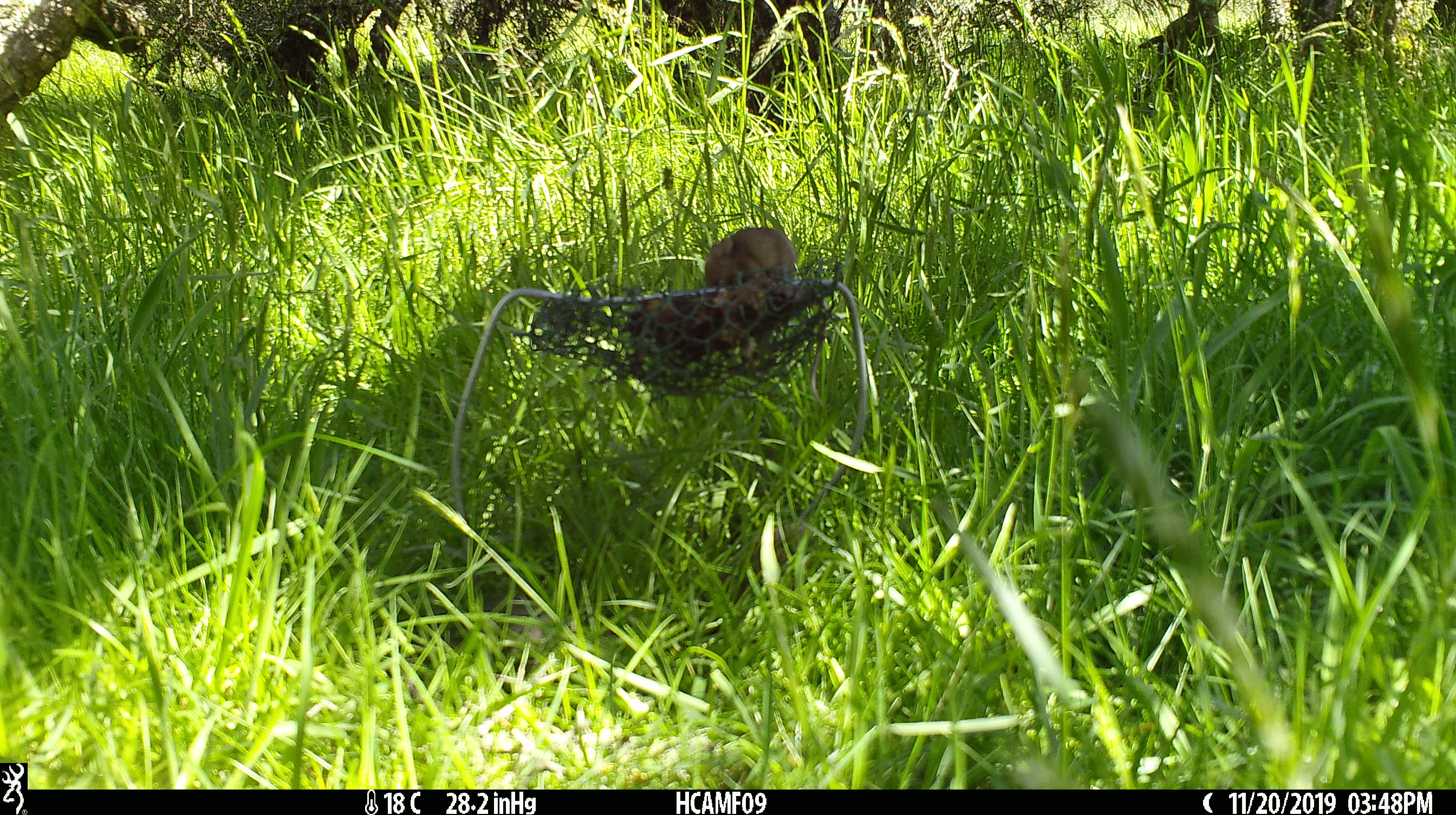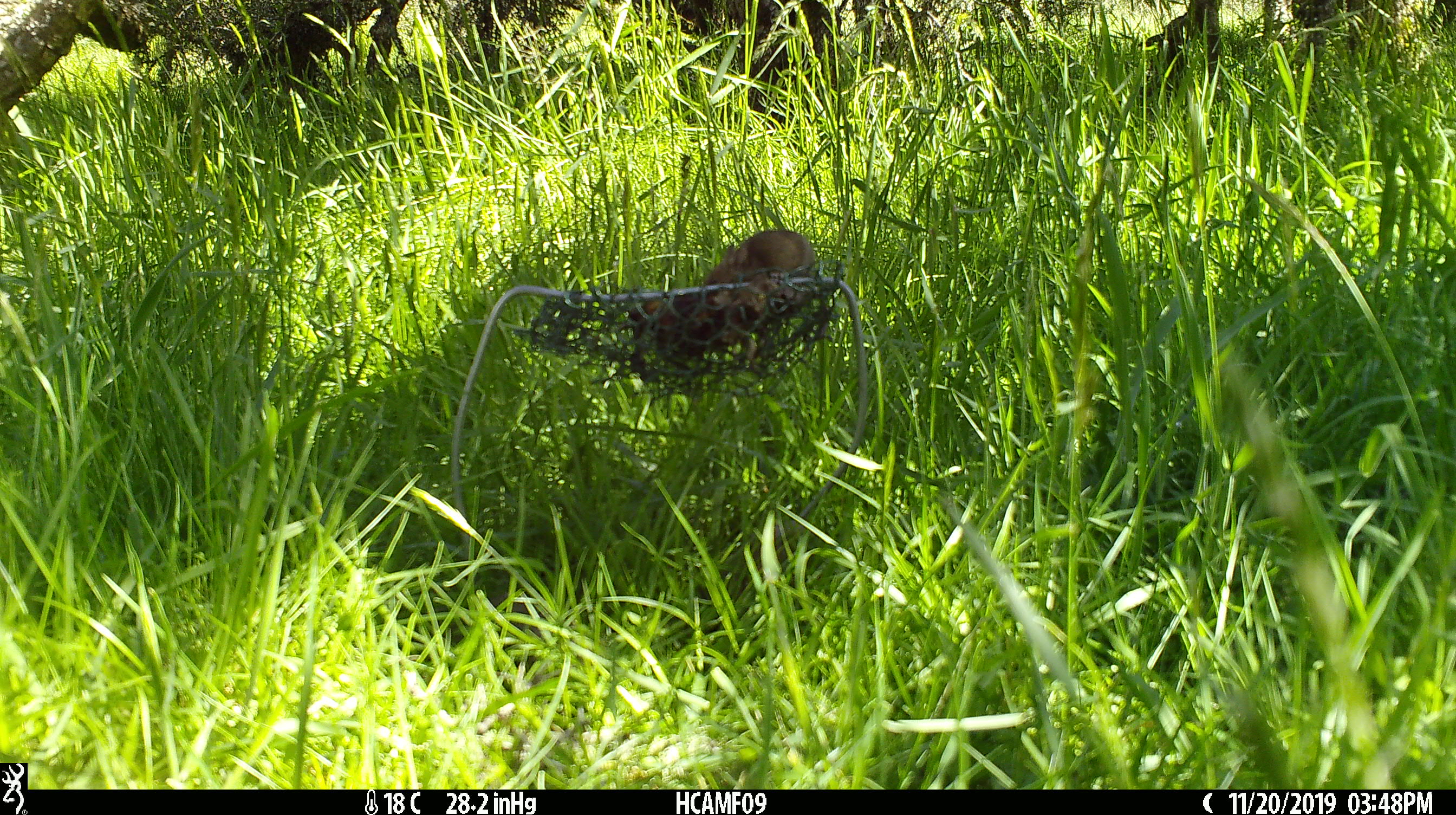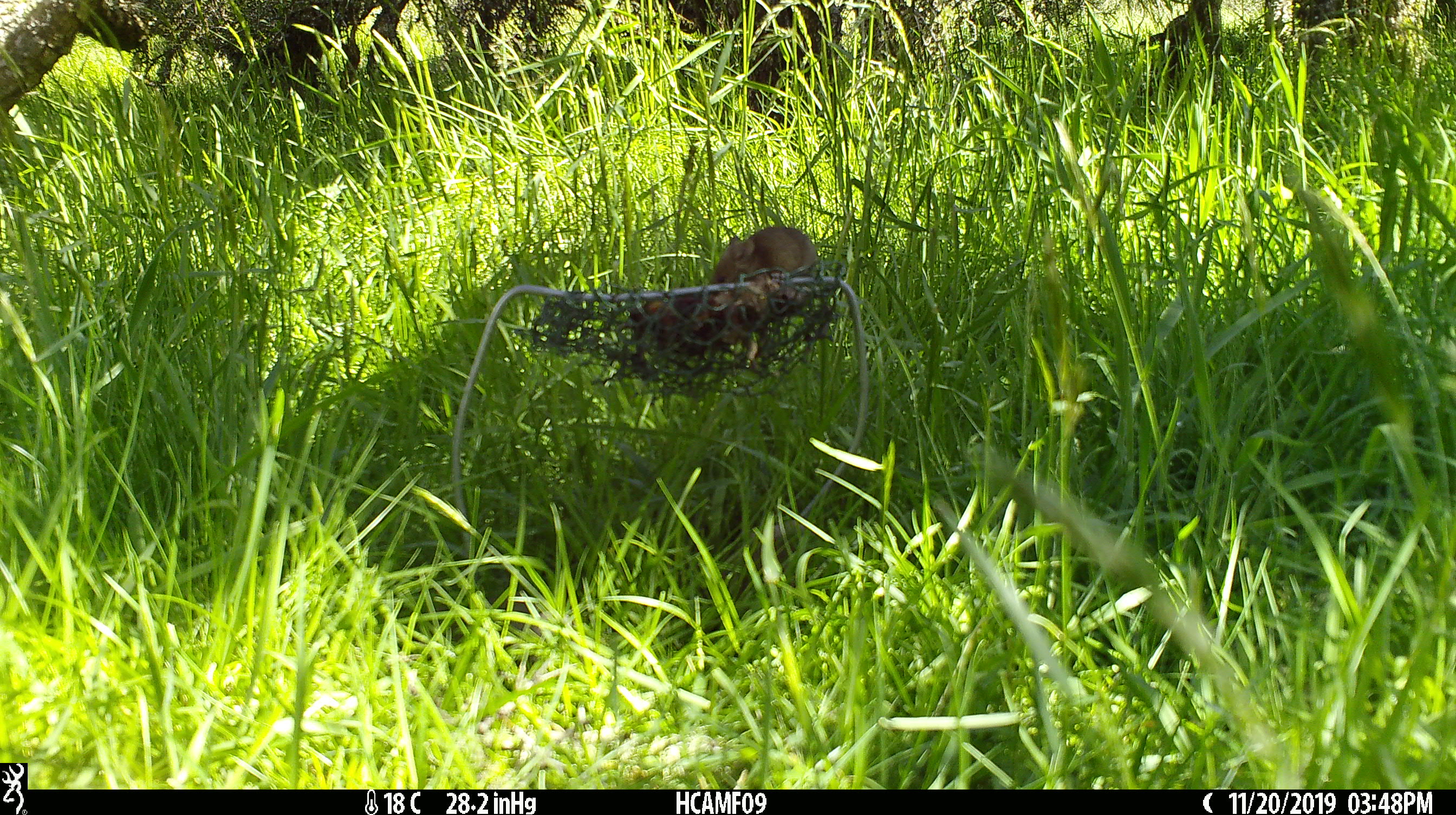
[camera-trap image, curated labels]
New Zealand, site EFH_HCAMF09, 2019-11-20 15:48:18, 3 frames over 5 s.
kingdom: Animalia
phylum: Chordata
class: Mammalia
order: Rodentia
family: Muridae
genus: Mus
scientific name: Mus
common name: mouse